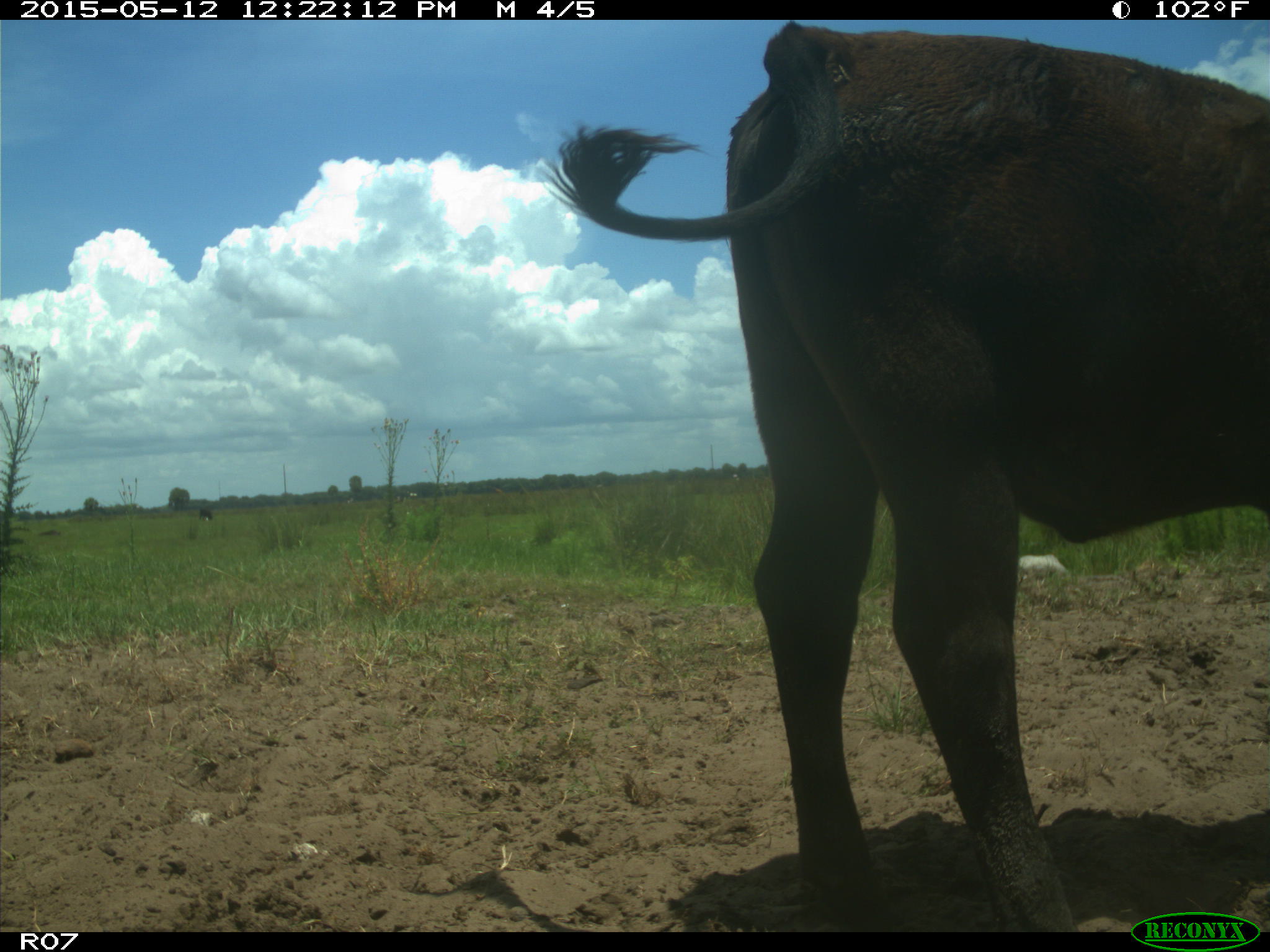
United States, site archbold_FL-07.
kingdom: Animalia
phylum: Chordata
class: Mammalia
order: Artiodactyla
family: Bovidae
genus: Bos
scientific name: Bos taurus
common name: domestic cow